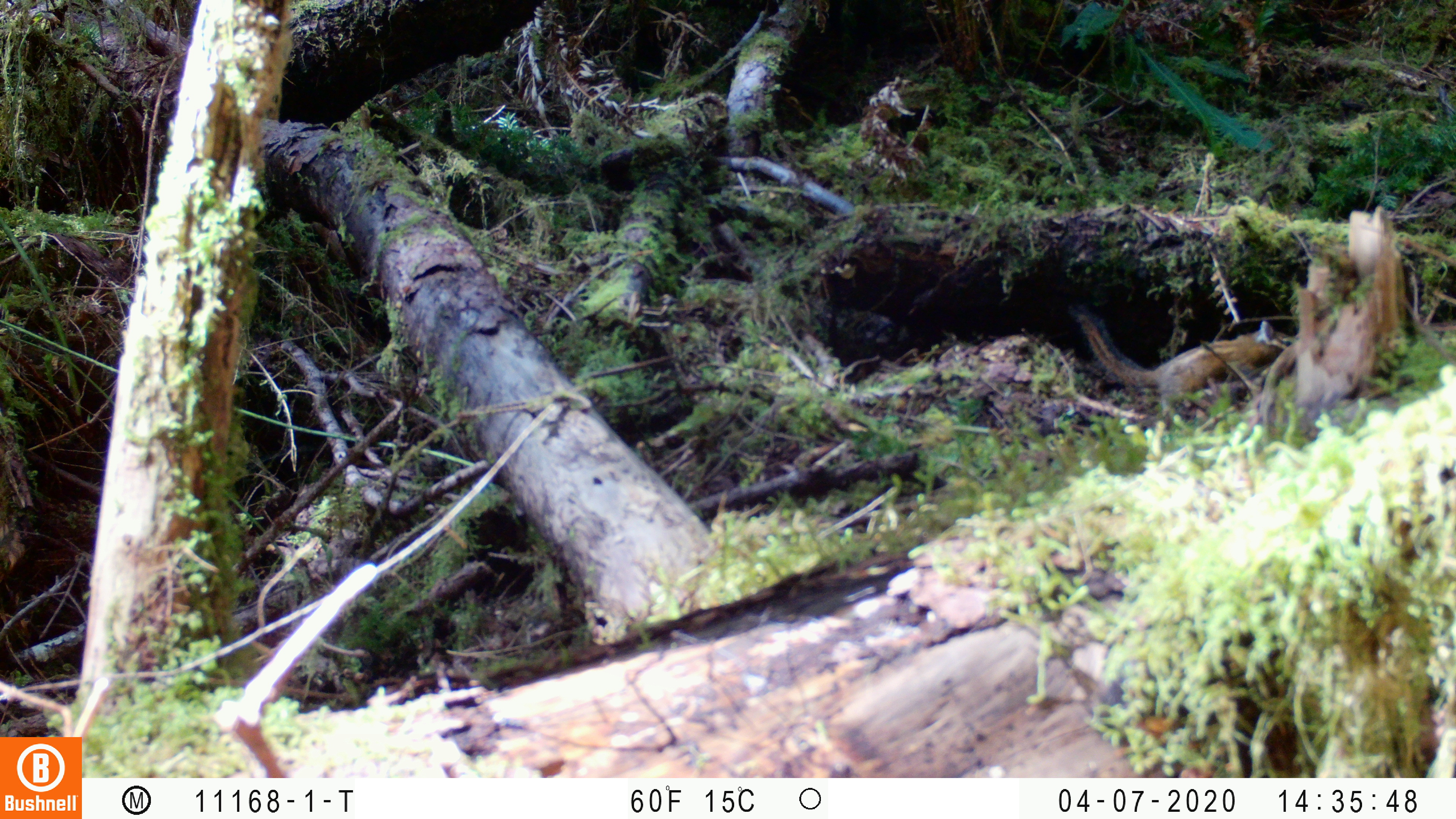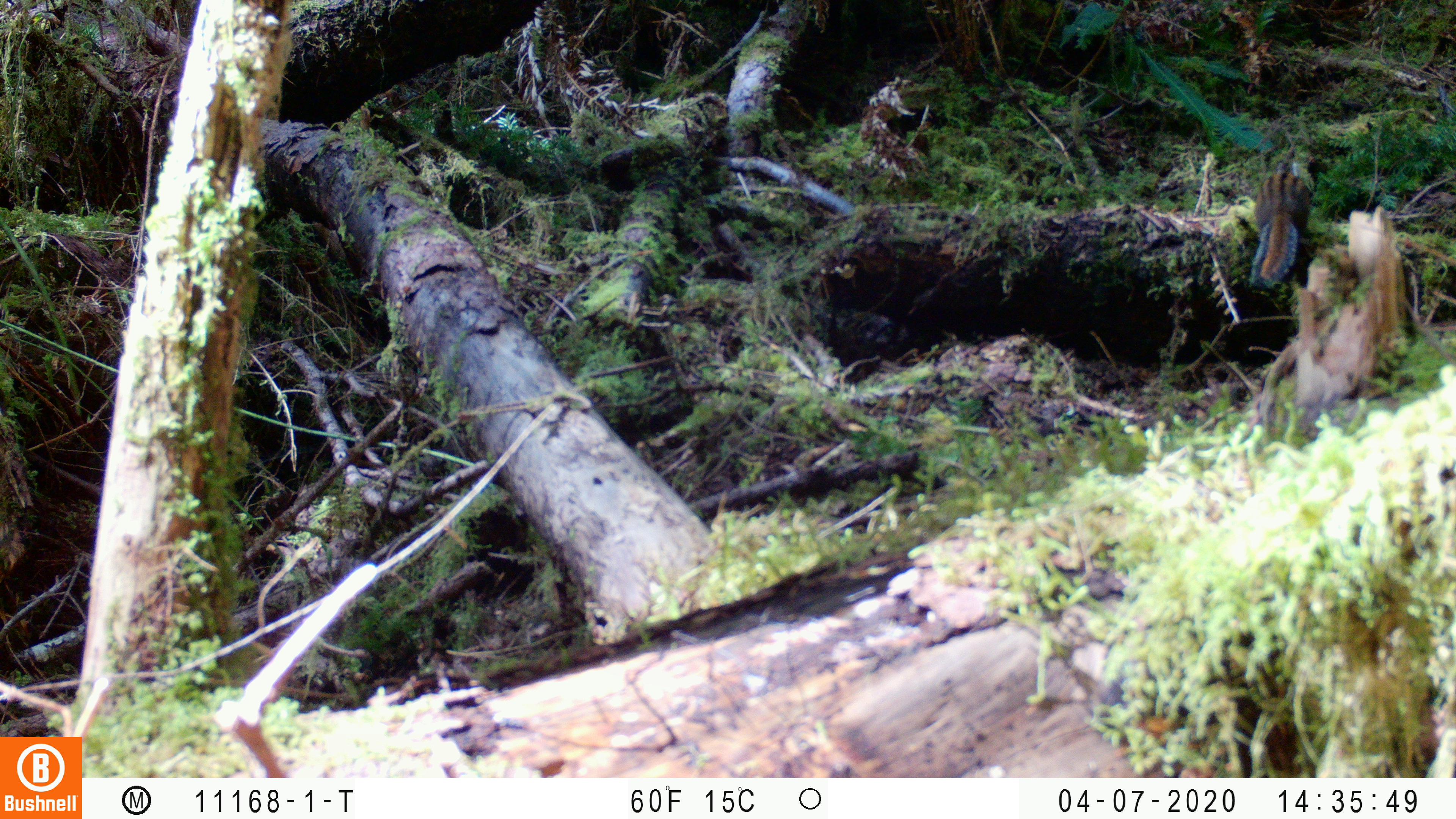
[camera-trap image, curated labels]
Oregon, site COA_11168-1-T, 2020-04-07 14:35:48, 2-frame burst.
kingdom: Animalia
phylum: Chordata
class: Mammalia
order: Rodentia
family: Sciuridae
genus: Neotamias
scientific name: Neotamias townsendii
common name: townsend's chipmunk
Townsend's chipmunk (Neotamias townsendii).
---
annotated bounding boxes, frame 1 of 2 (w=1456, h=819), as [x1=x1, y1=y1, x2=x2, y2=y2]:
townsend's chipmunk: [x1=1073, y1=306, x2=1298, y2=416]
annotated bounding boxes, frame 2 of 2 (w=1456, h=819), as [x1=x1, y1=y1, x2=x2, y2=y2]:
townsend's chipmunk: [x1=1244, y1=155, x2=1319, y2=292]